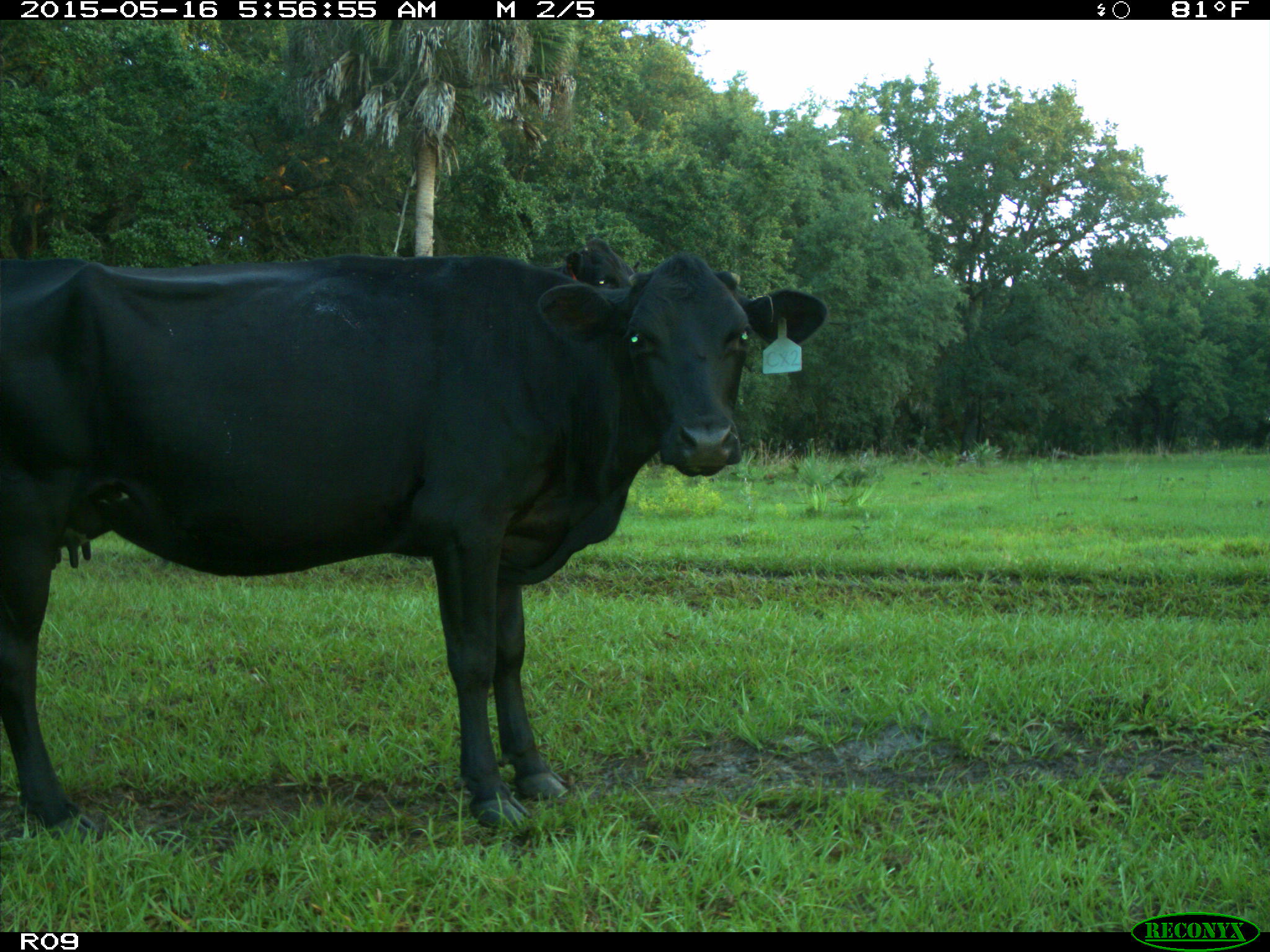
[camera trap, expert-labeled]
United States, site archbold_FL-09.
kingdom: Animalia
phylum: Chordata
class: Mammalia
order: Artiodactyla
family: Bovidae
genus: Bos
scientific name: Bos taurus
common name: domestic cow